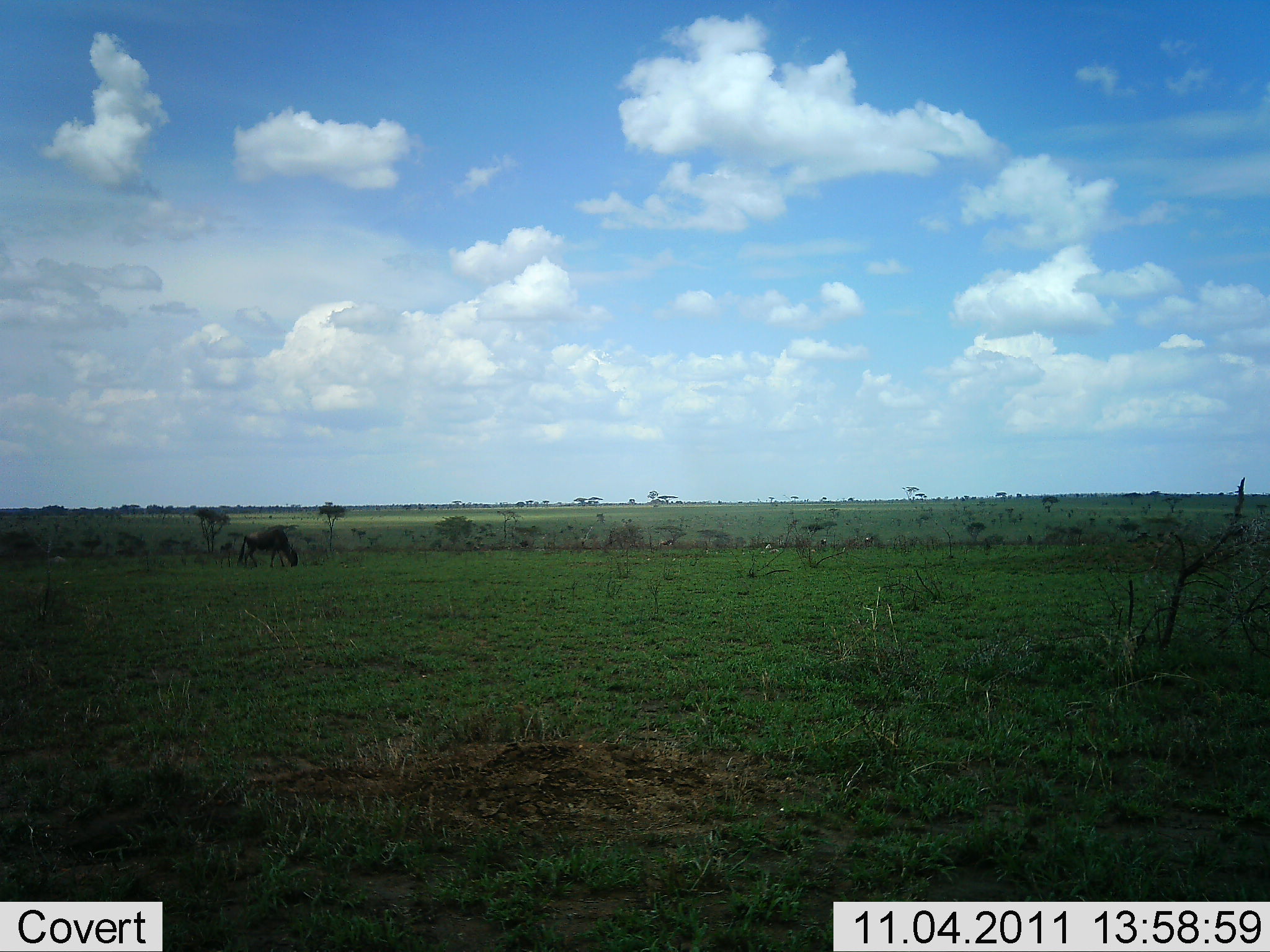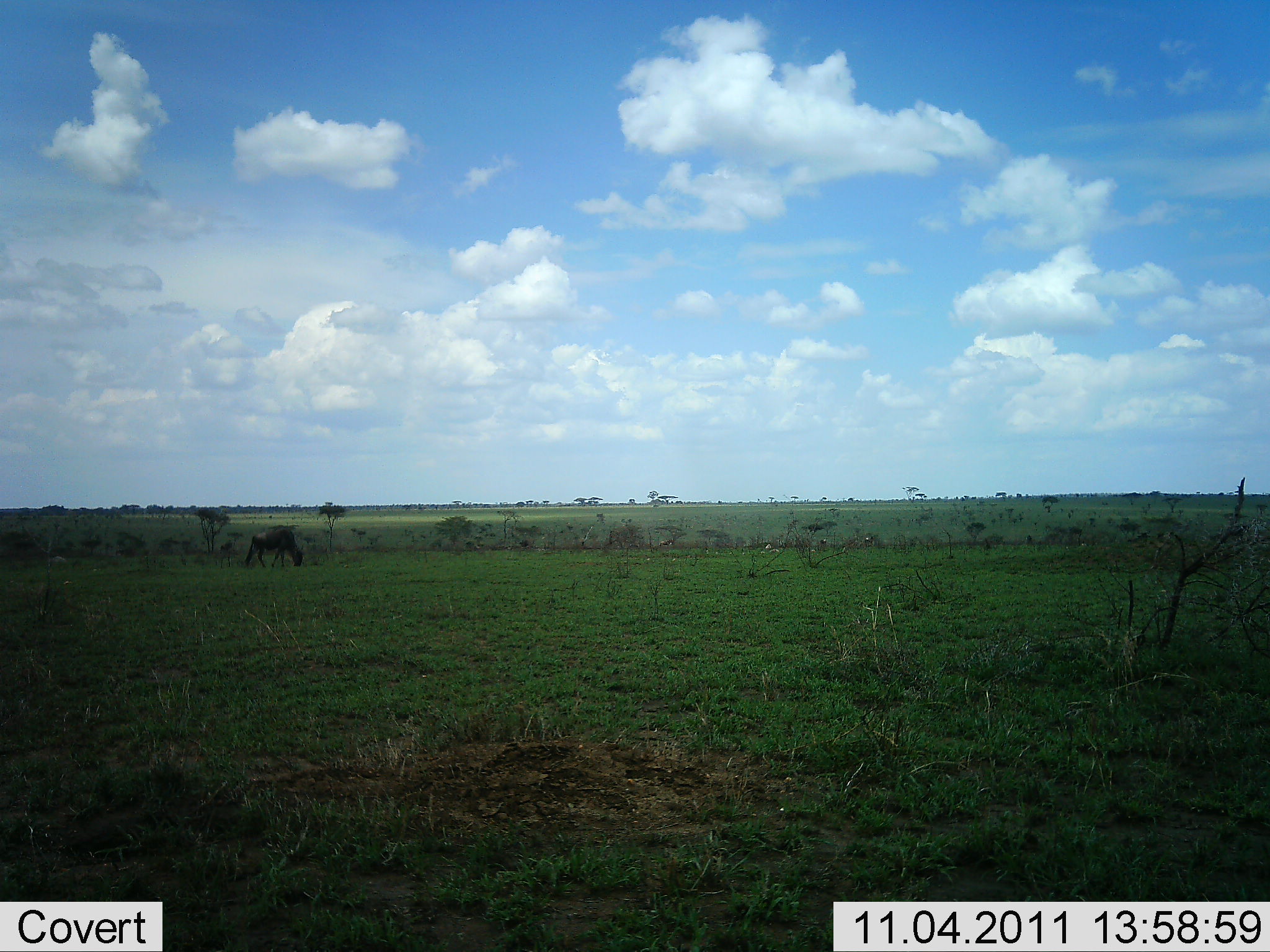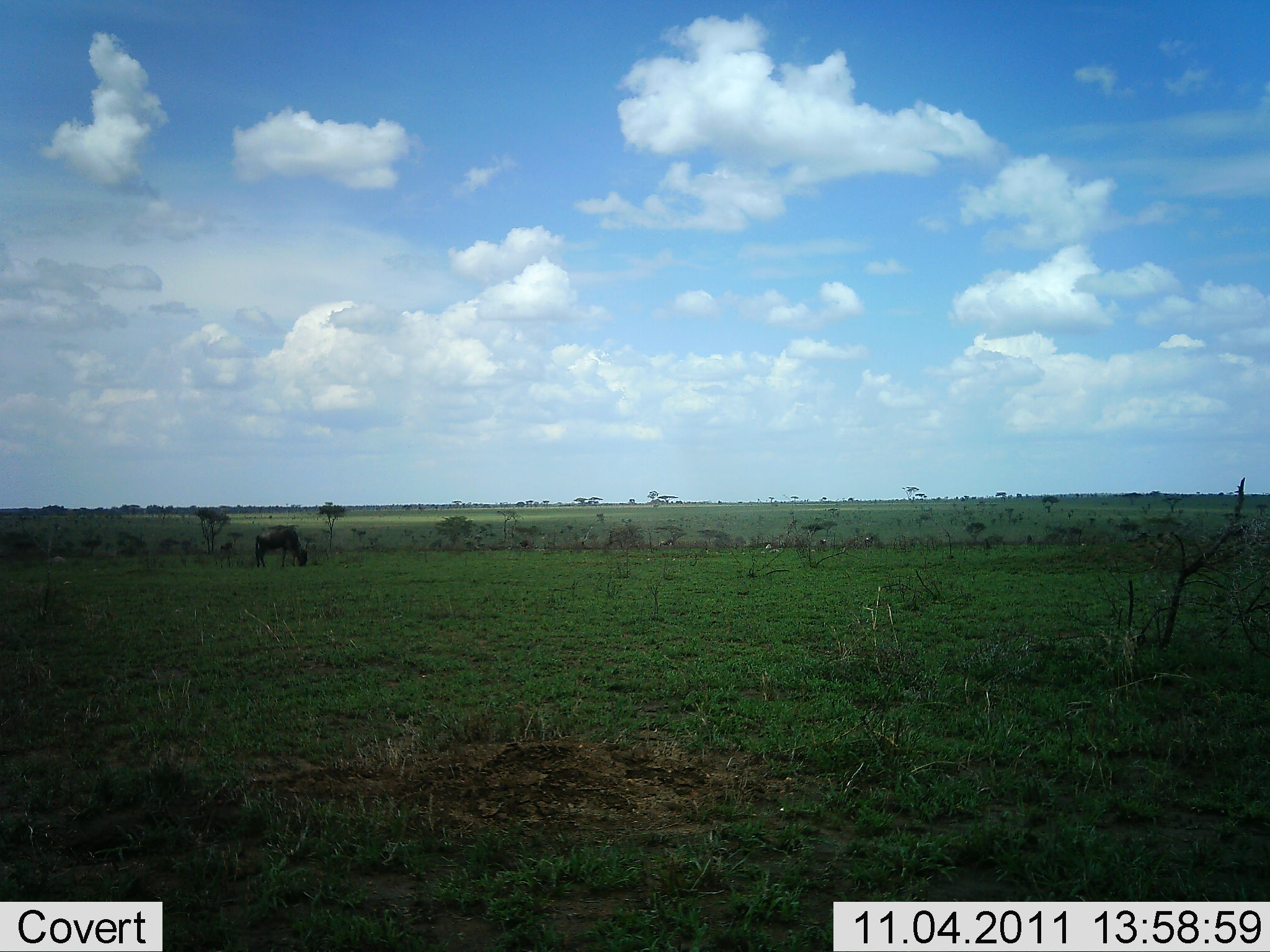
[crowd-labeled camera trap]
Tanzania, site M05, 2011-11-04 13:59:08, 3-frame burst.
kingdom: Animalia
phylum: Chordata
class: Mammalia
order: Artiodactyla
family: Bovidae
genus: Connochaetes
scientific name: Connochaetes taurinus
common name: blue wildebeest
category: wildebeest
Wildebeest (blue wildebeest) (Connochaetes taurinus), count 1. Behavior (volunteer vote fractions): standing 17%, resting 0%, moving 17%, interacting 0%. Young present (vote fraction): 0%. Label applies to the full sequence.